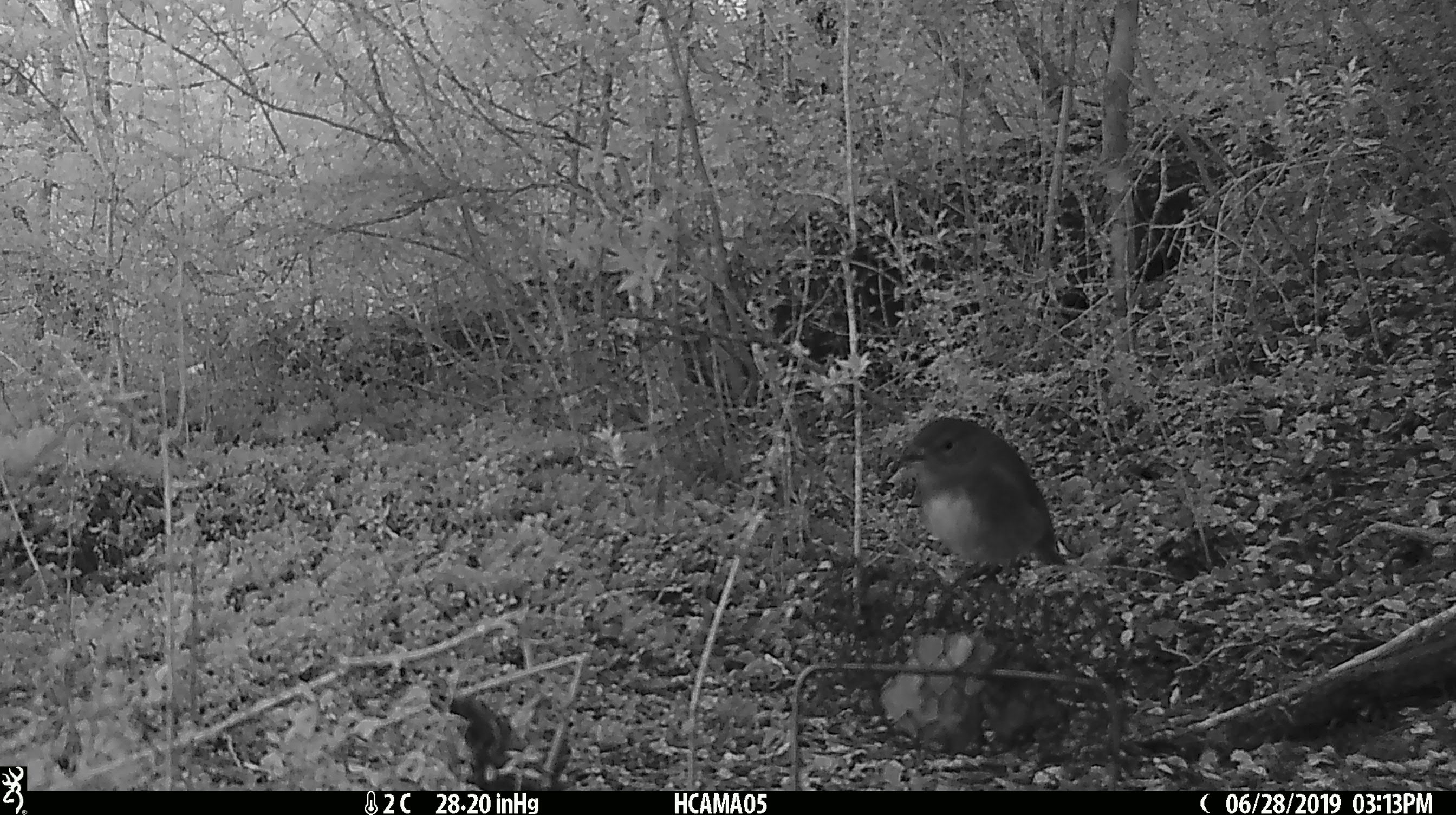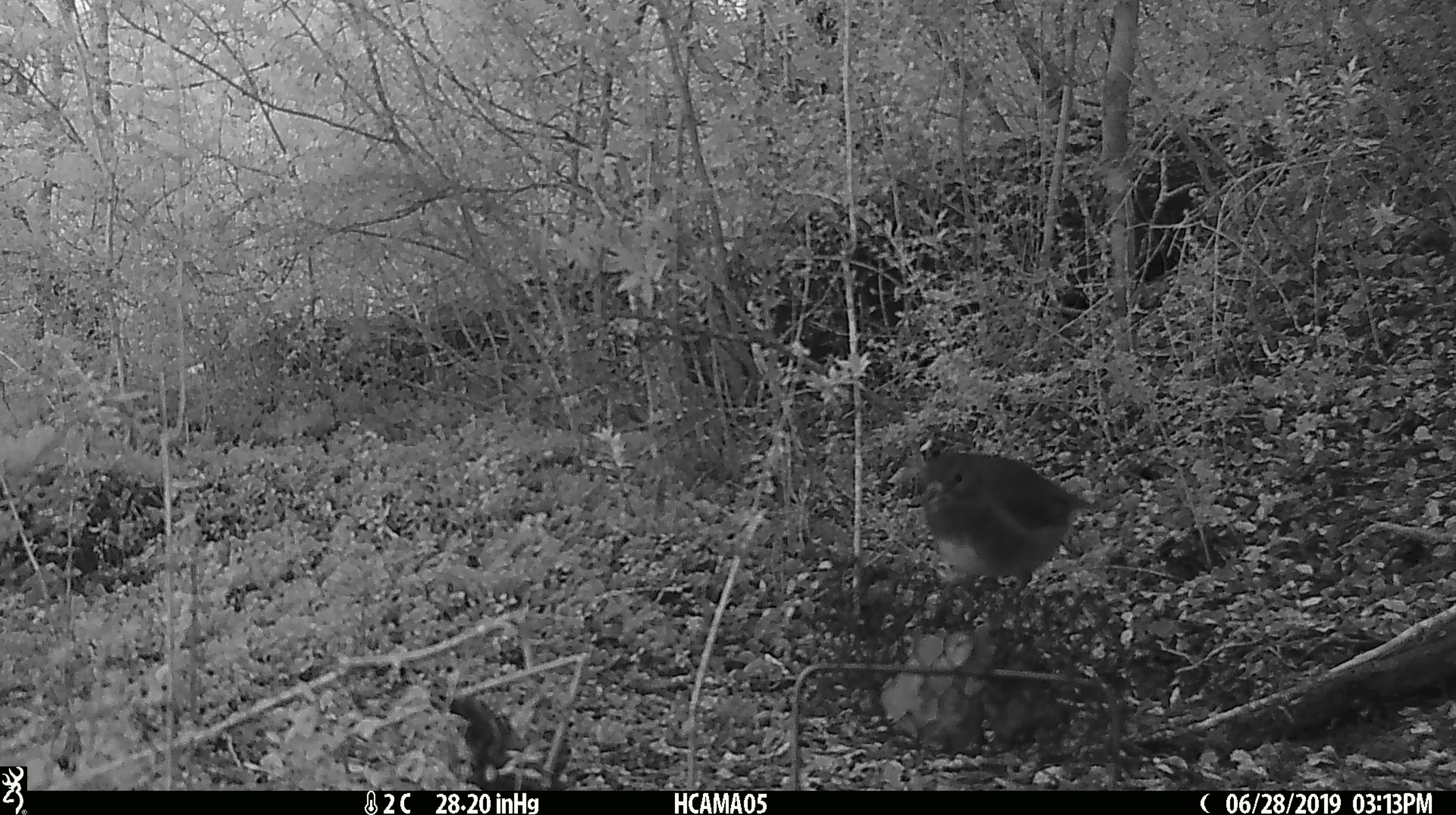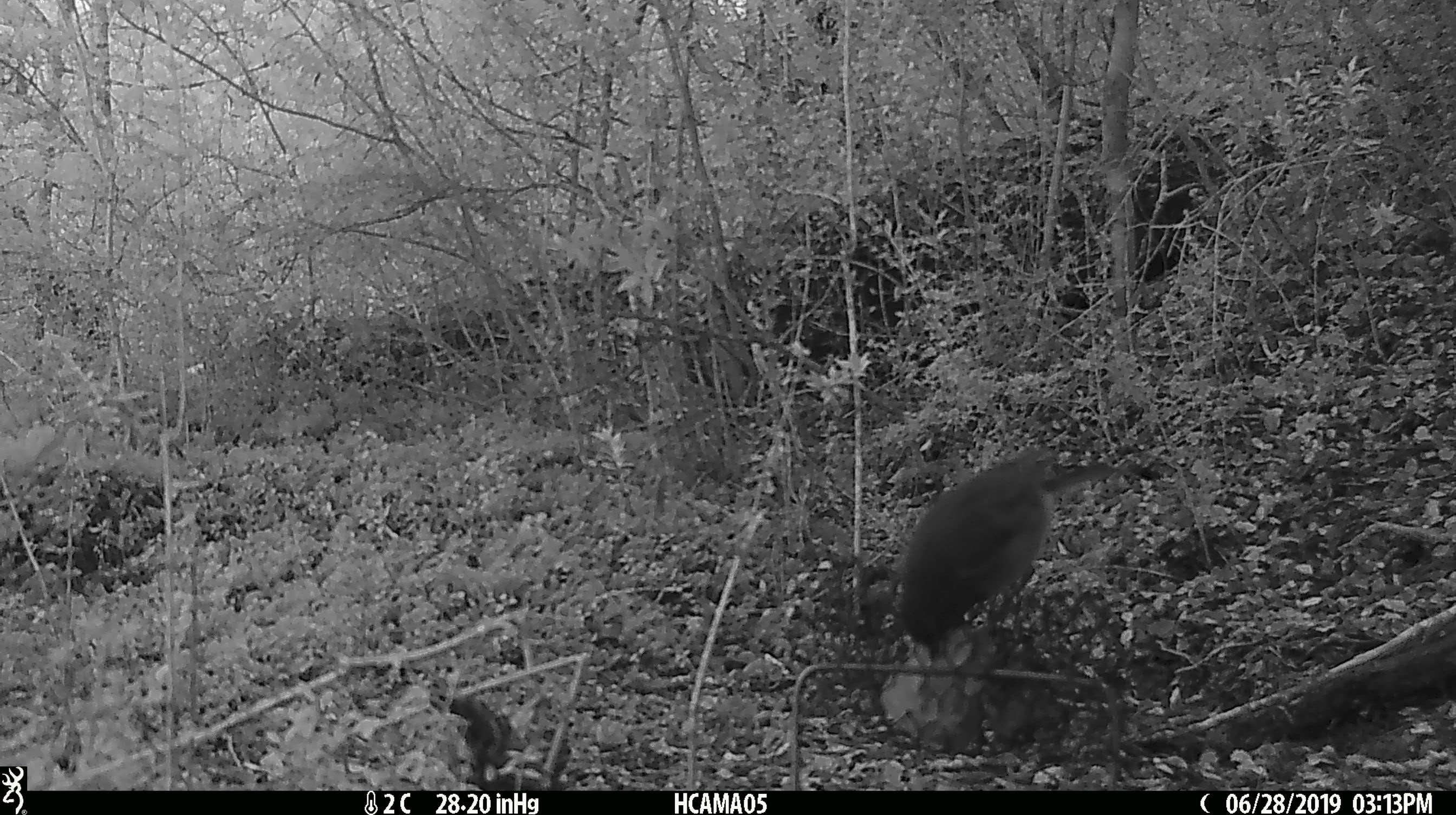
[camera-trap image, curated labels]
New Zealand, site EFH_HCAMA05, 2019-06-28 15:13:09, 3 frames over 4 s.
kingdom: Animalia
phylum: Chordata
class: Aves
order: Passeriformes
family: Petroicidae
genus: Petroica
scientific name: Petroica australis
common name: new zealand robin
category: robin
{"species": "robin (new zealand robin) (Petroica australis)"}